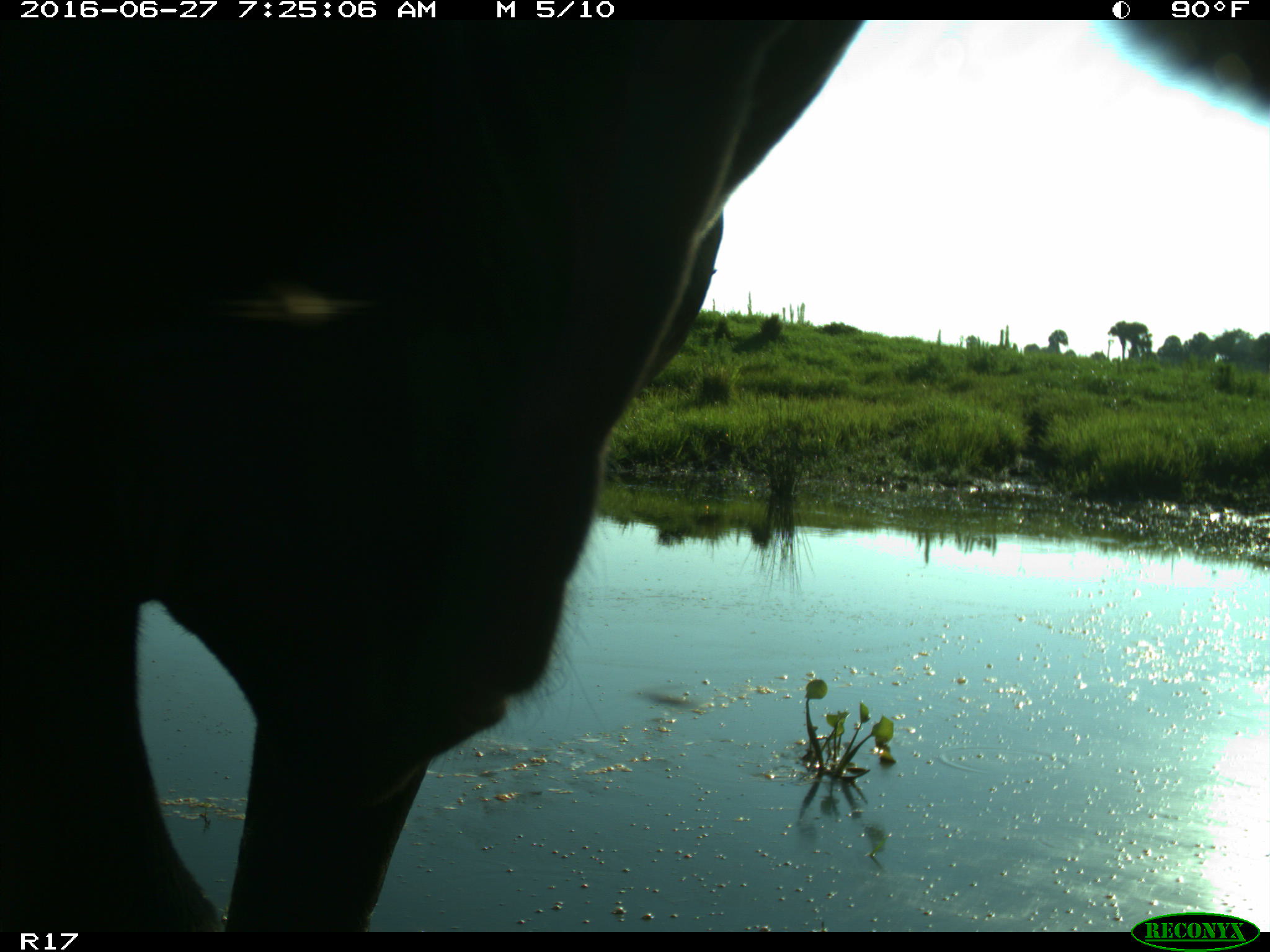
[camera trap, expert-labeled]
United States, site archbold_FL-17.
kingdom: Animalia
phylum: Chordata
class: Mammalia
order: Artiodactyla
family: Bovidae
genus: Bos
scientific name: Bos taurus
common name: domestic cow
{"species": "Bos taurus (domestic cow)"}